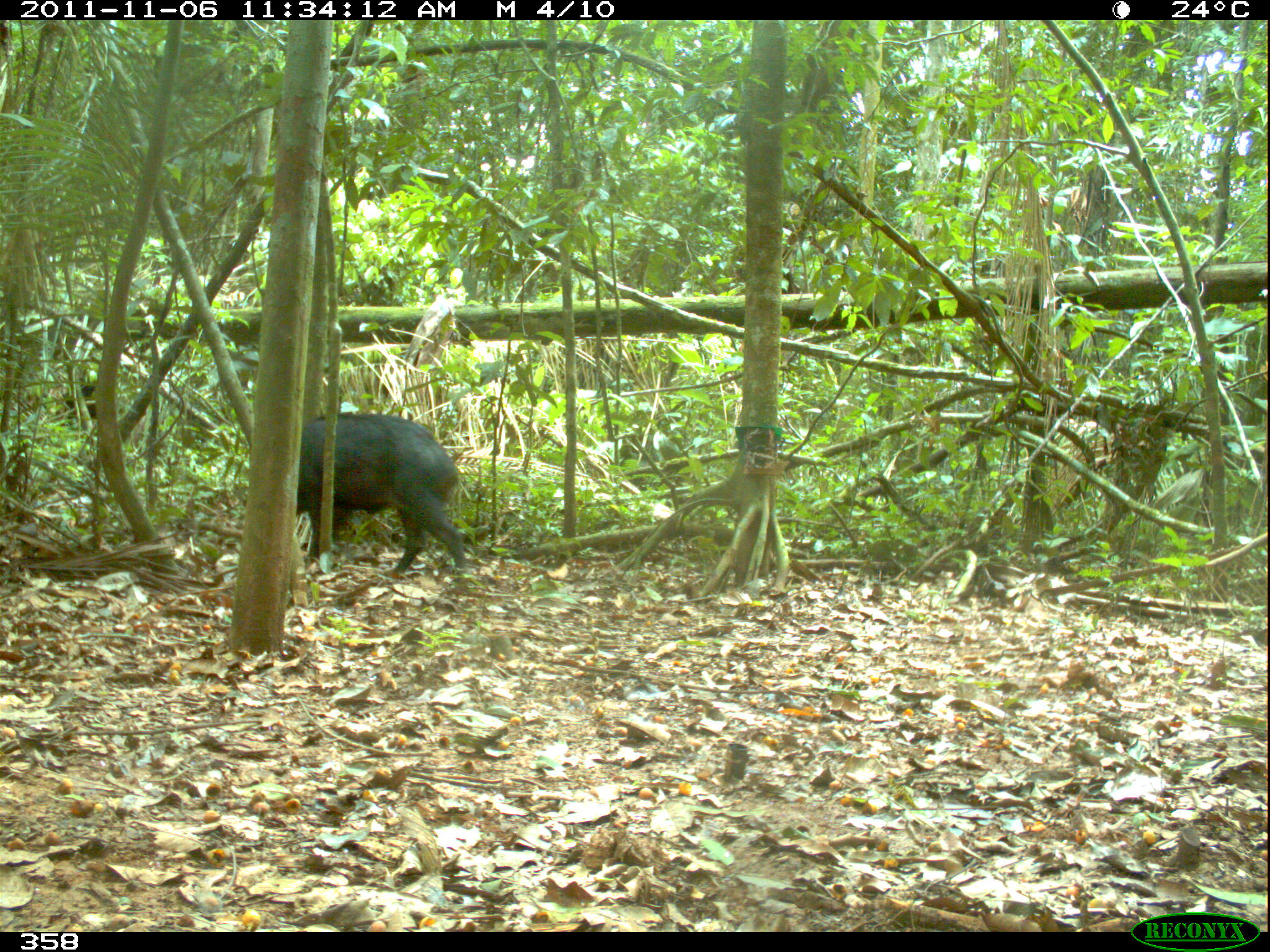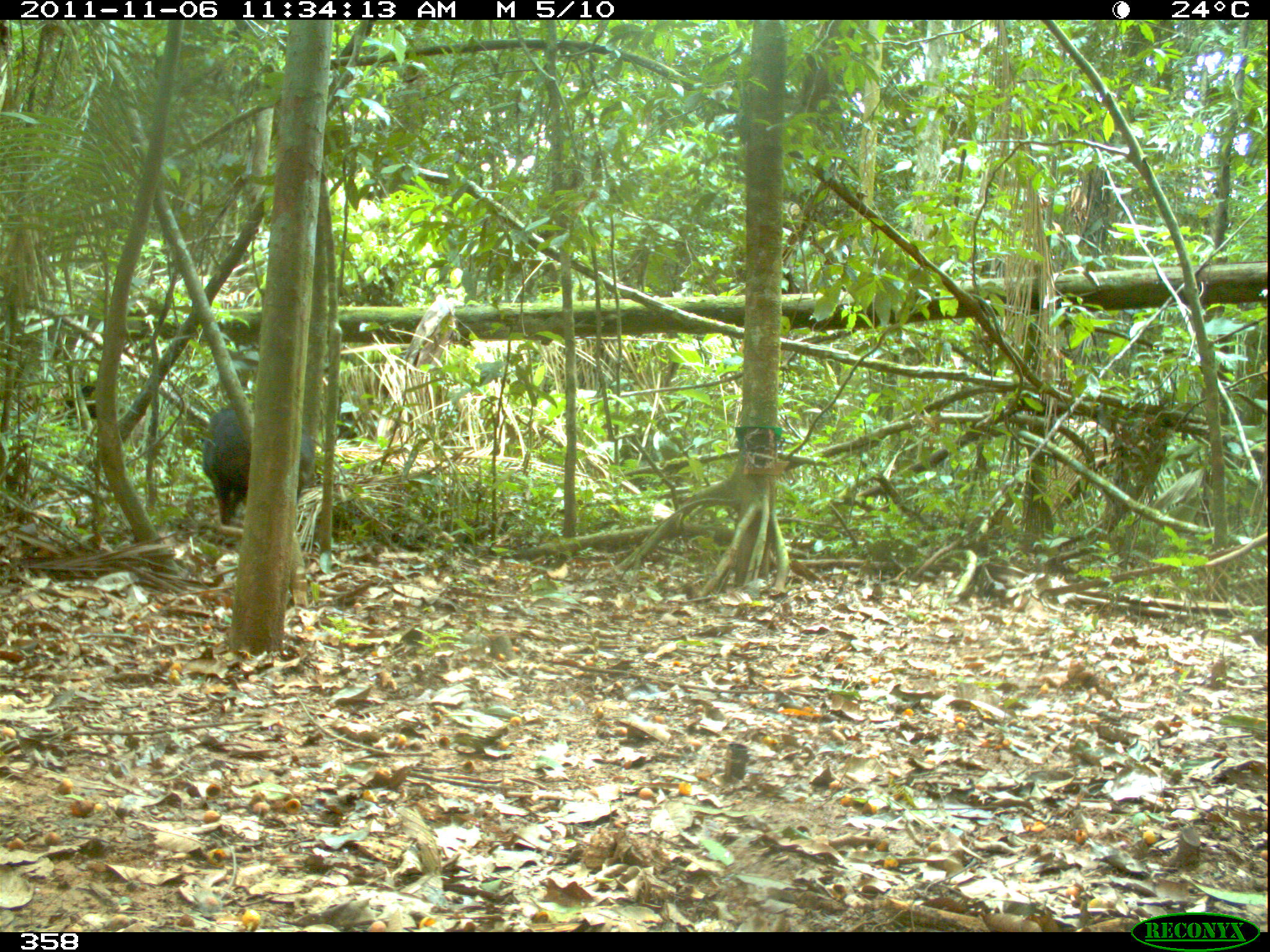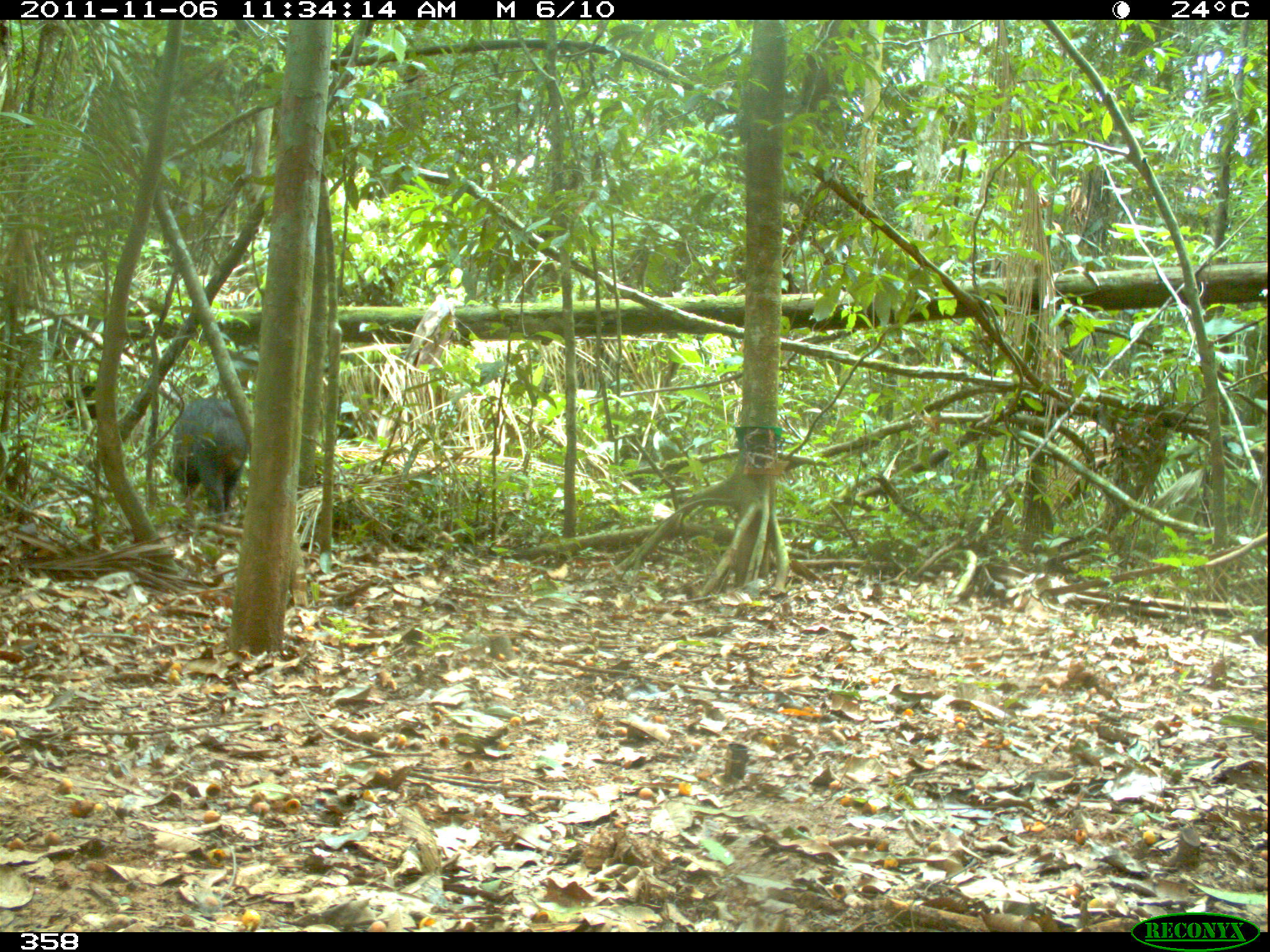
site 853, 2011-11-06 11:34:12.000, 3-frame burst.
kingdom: Animalia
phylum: Chordata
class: Mammalia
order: Artiodactyla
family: Tayassuidae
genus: Tayassu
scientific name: Tayassu pecari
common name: white-lipped peccary